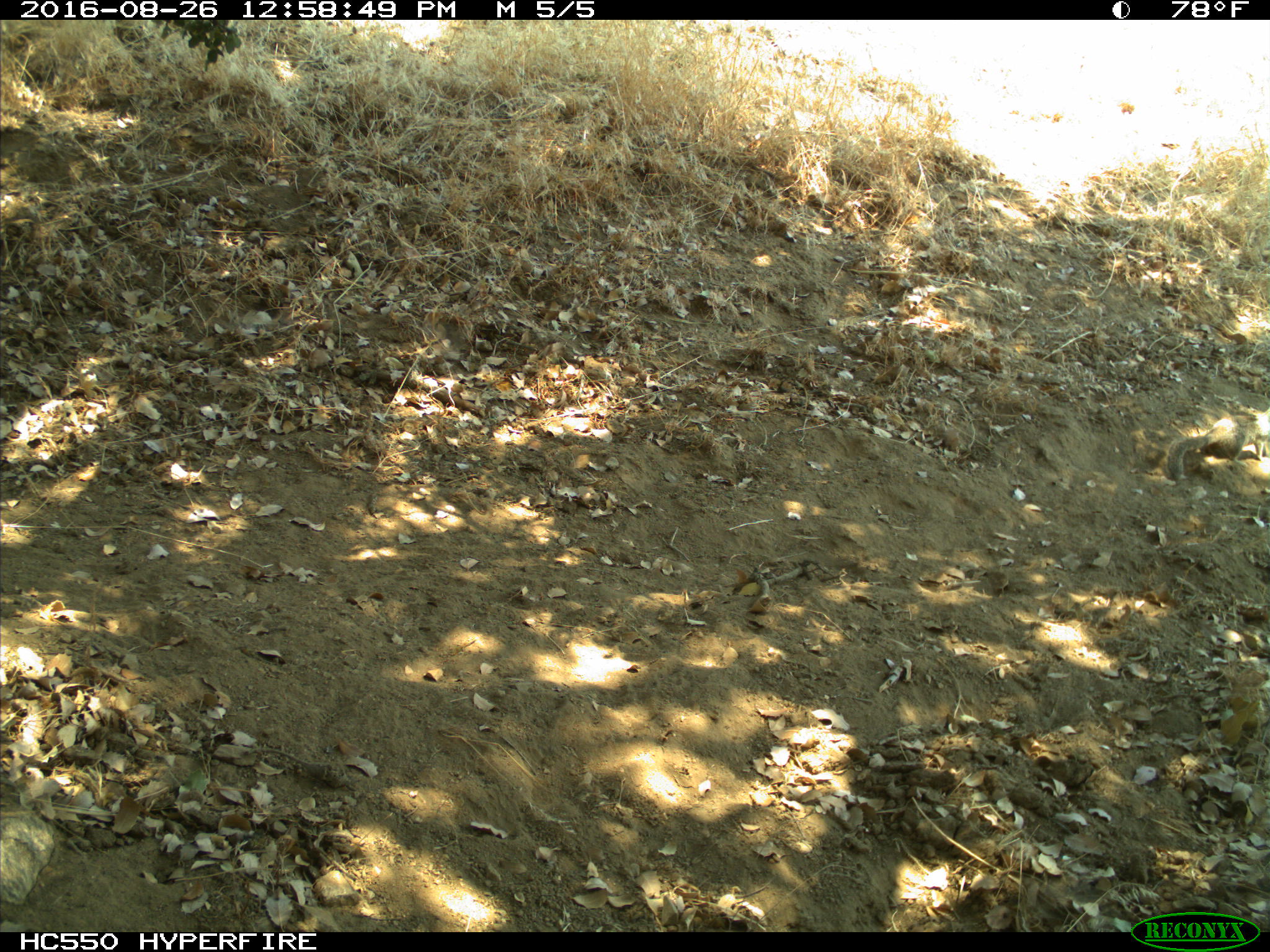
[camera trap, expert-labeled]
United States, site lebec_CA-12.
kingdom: Animalia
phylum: Chordata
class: Mammalia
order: Rodentia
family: Sciuridae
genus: Otospermophilus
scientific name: Otospermophilus beecheyi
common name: california ground squirrel